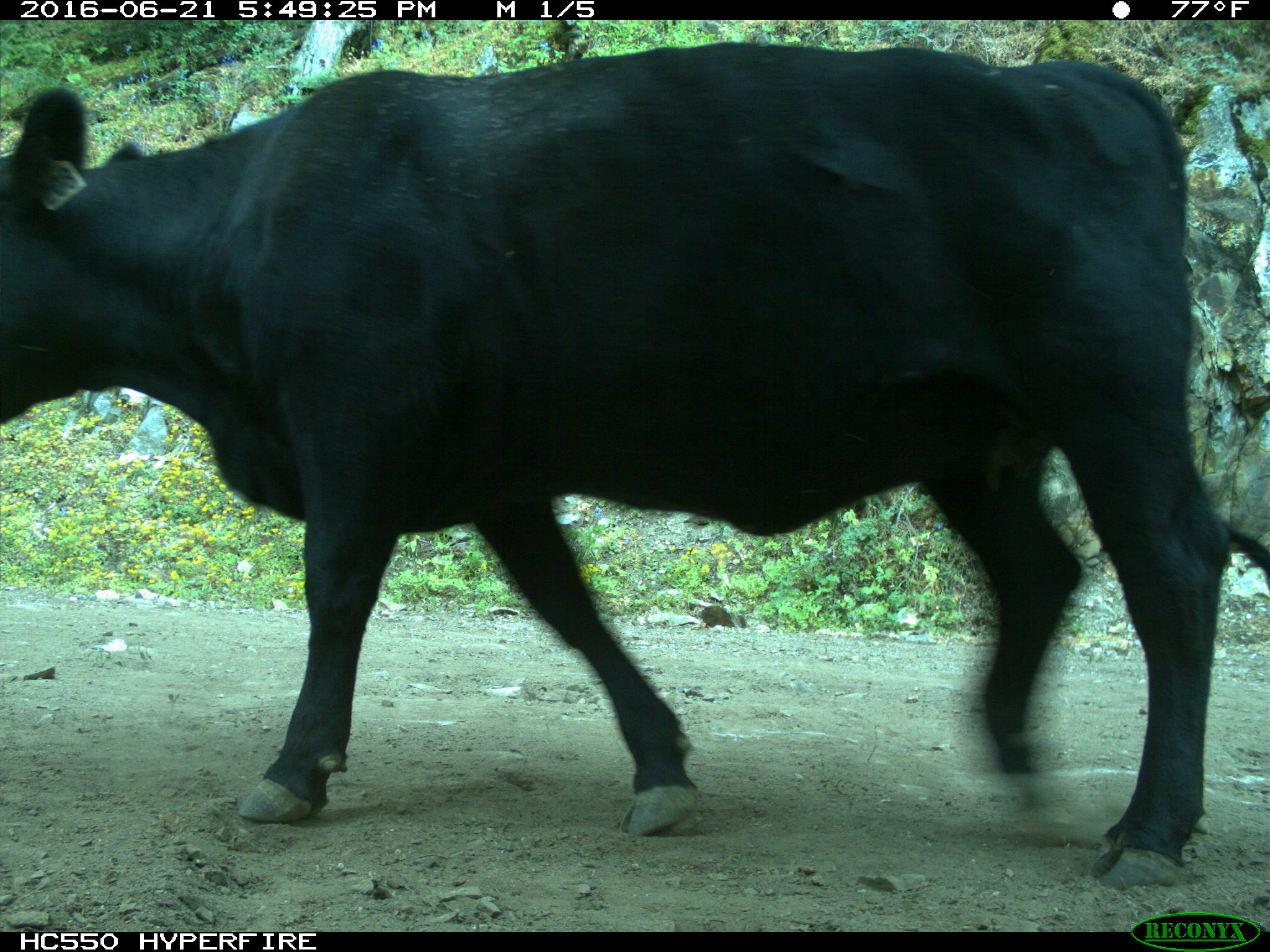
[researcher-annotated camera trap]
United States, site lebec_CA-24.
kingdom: Animalia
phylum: Chordata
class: Mammalia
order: Artiodactyla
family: Bovidae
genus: Bos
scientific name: Bos taurus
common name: domestic cow